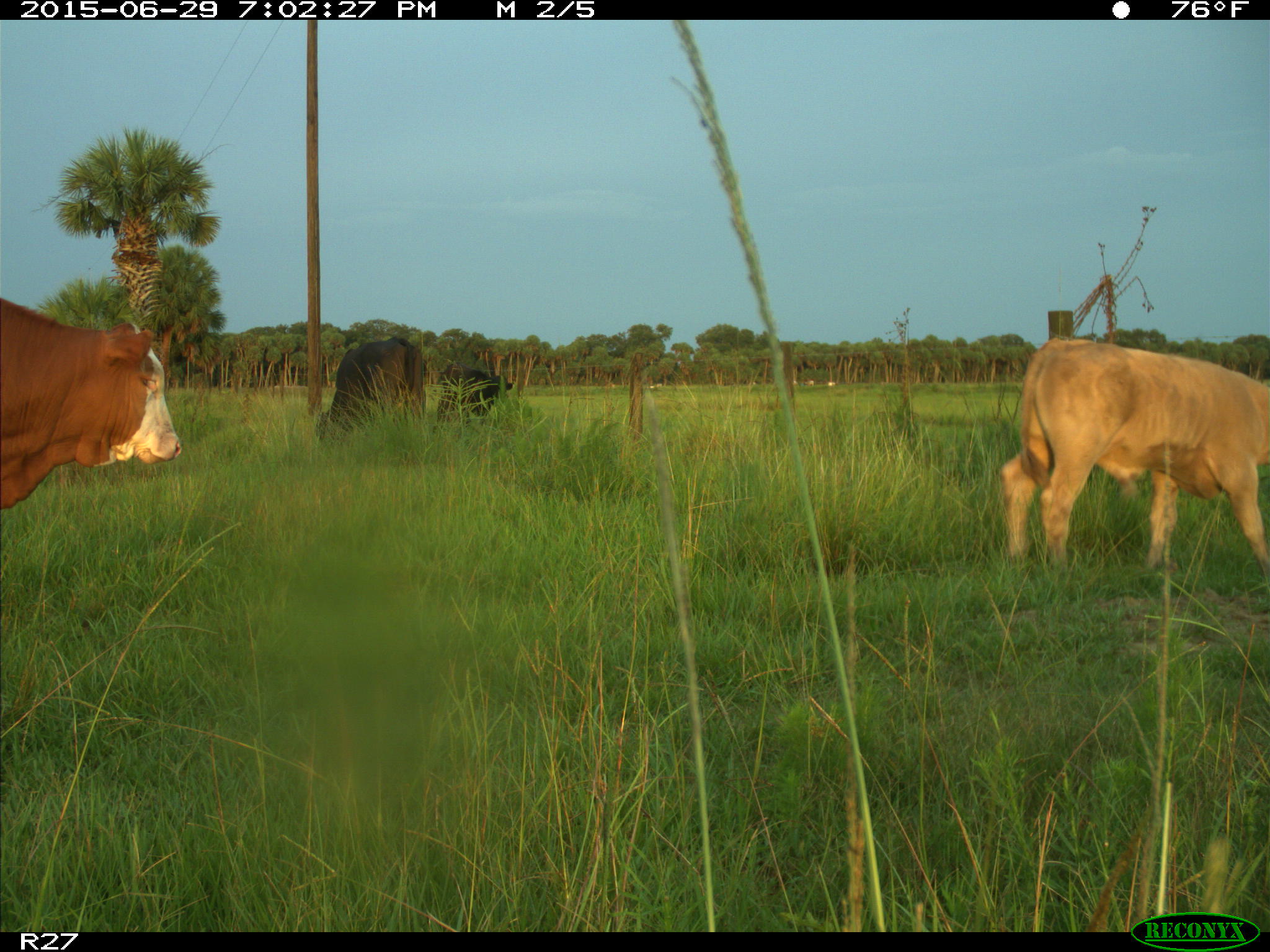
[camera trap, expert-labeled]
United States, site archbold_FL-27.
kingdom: Animalia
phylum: Chordata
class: Mammalia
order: Artiodactyla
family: Bovidae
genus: Bos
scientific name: Bos taurus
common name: domestic cow